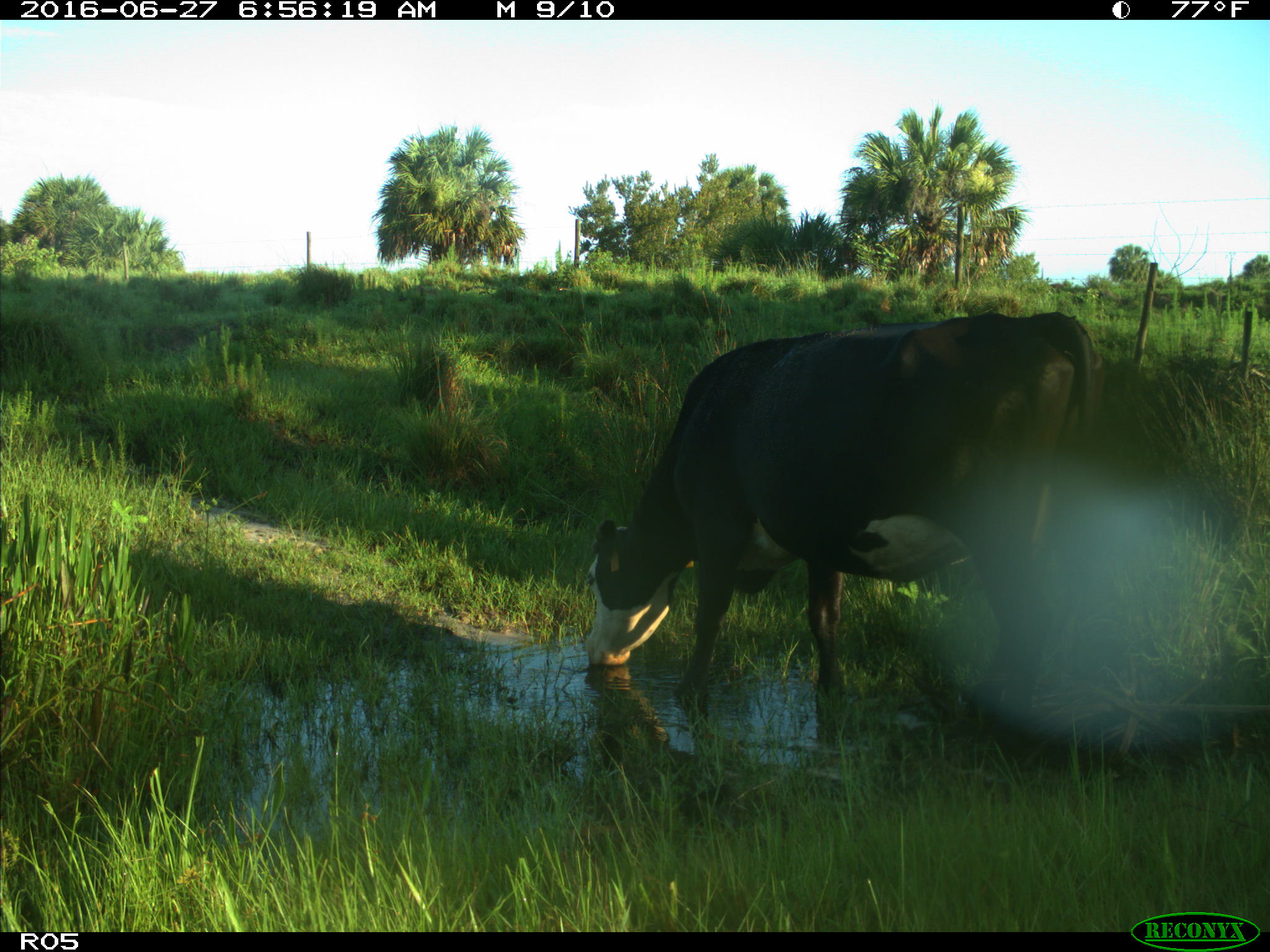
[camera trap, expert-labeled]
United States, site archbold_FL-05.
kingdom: Animalia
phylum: Chordata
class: Mammalia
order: Artiodactyla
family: Bovidae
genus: Bos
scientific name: Bos taurus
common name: domestic cow